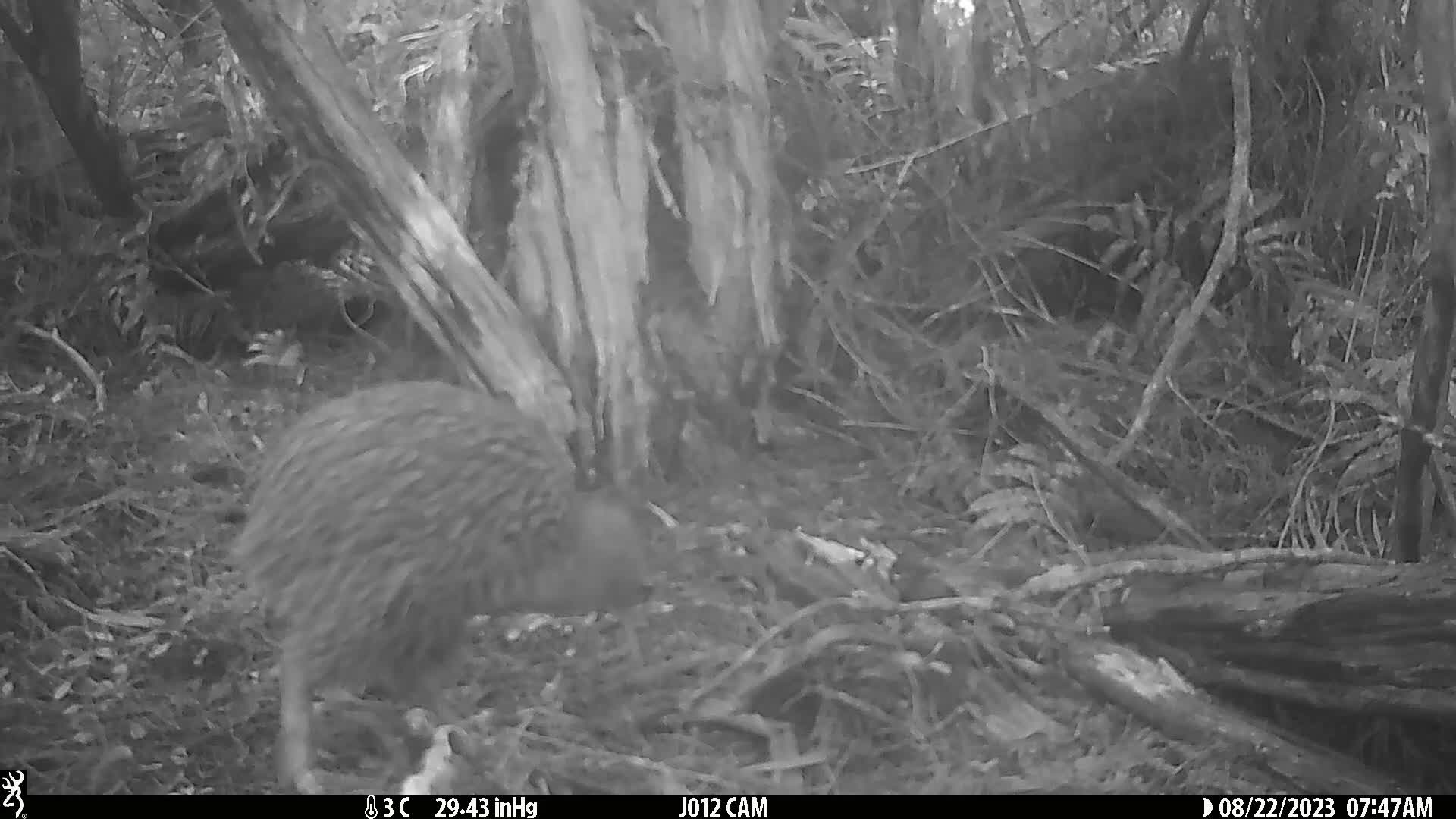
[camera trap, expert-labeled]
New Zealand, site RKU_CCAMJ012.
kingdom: Animalia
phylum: Chordata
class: Aves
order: Apterygiformes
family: Apterygidae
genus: Apteryx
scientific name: Apteryx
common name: kiwi